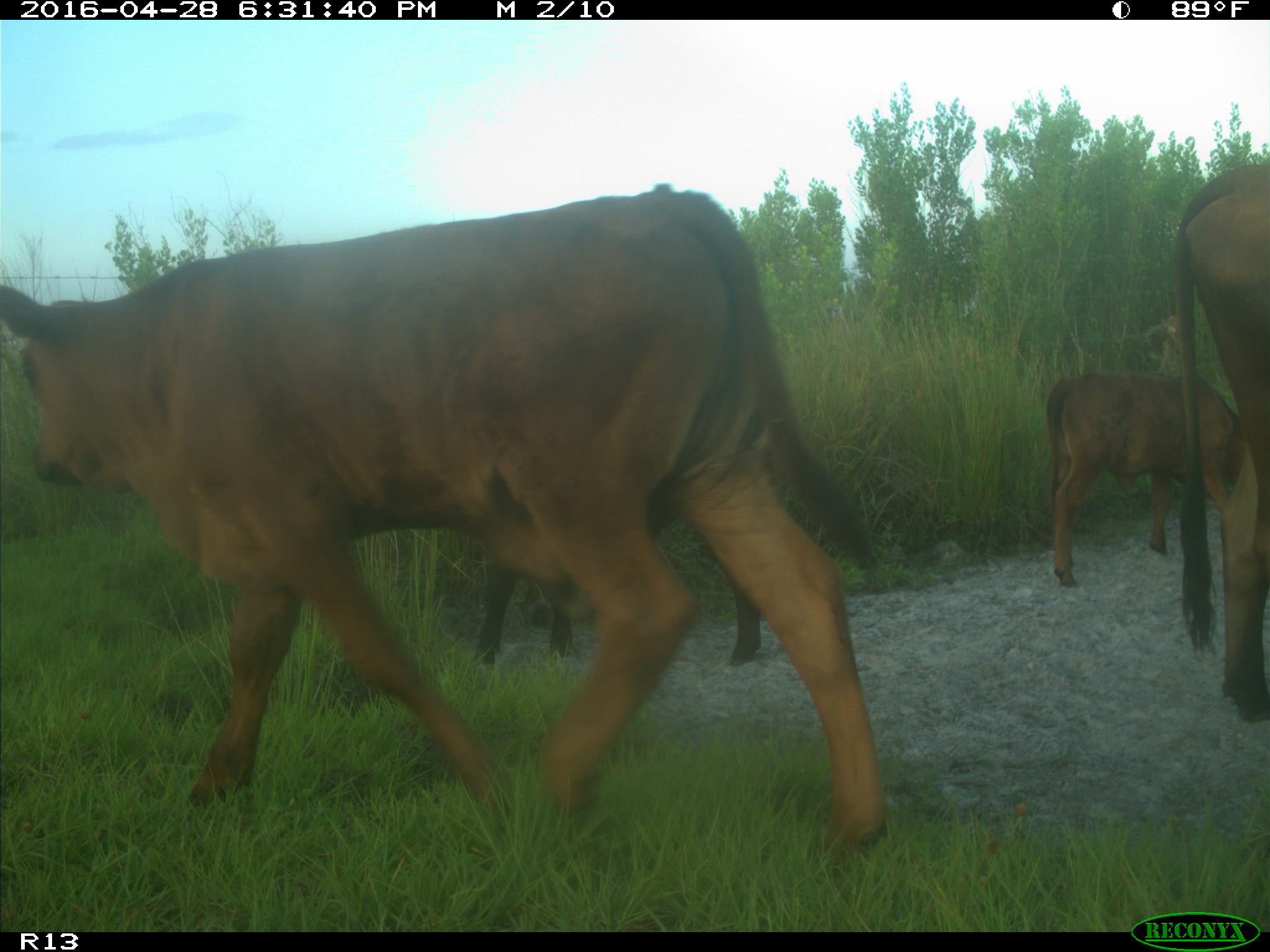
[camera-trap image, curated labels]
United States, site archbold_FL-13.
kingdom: Animalia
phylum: Chordata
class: Mammalia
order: Artiodactyla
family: Bovidae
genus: Bos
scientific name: Bos taurus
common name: domestic cow